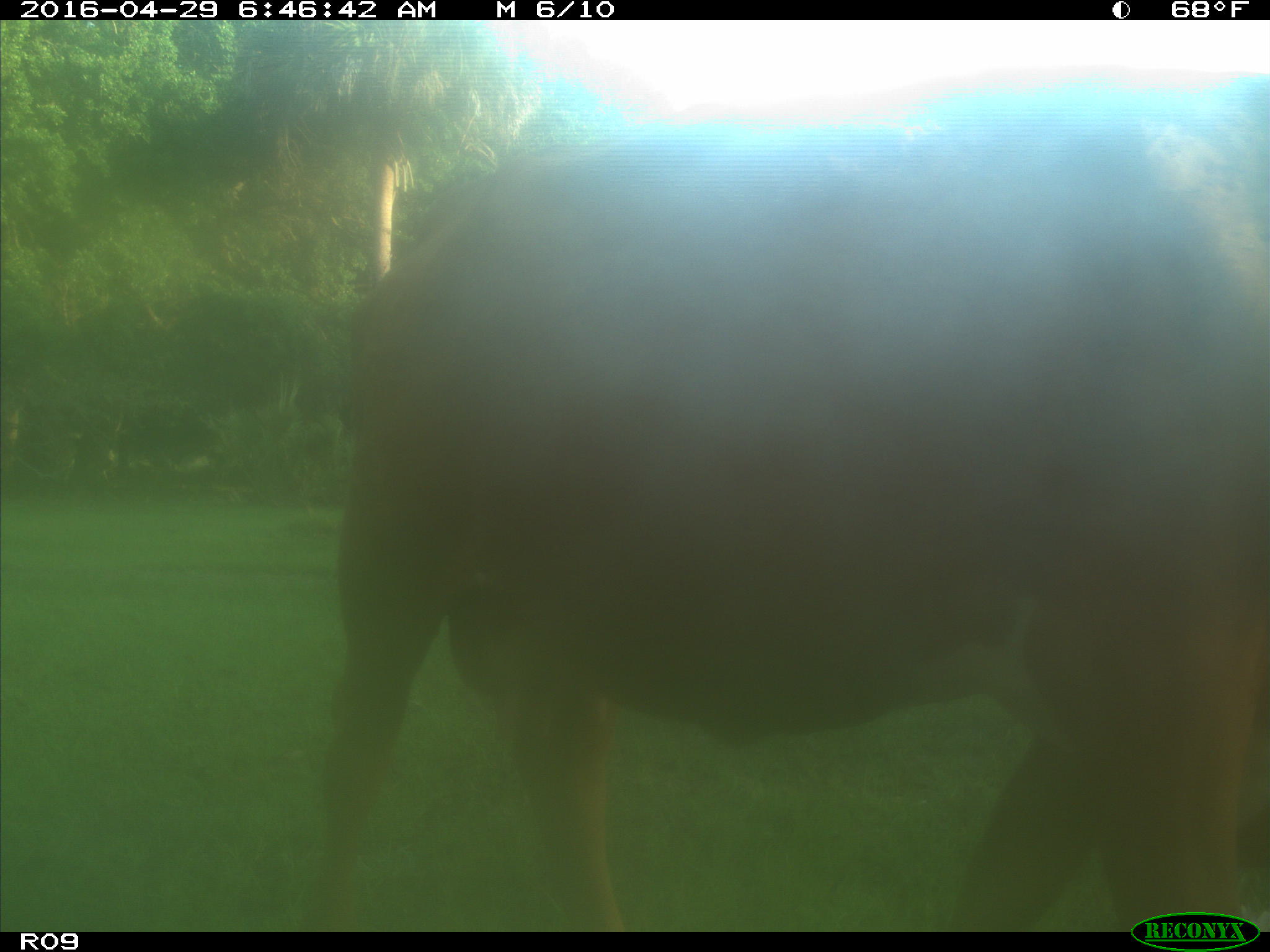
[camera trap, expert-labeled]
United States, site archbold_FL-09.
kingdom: Animalia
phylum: Chordata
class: Mammalia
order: Artiodactyla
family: Bovidae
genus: Bos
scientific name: Bos taurus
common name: domestic cow